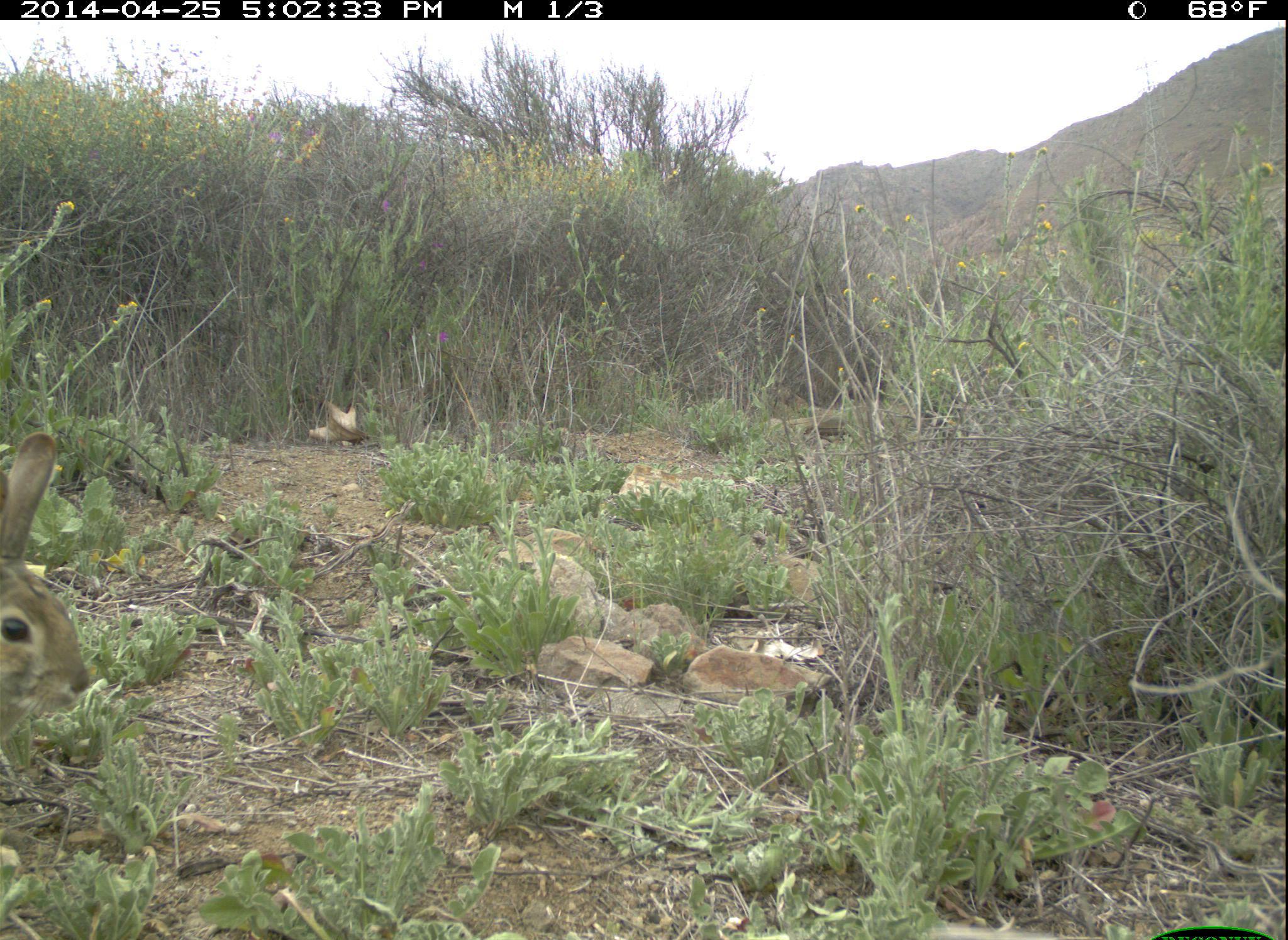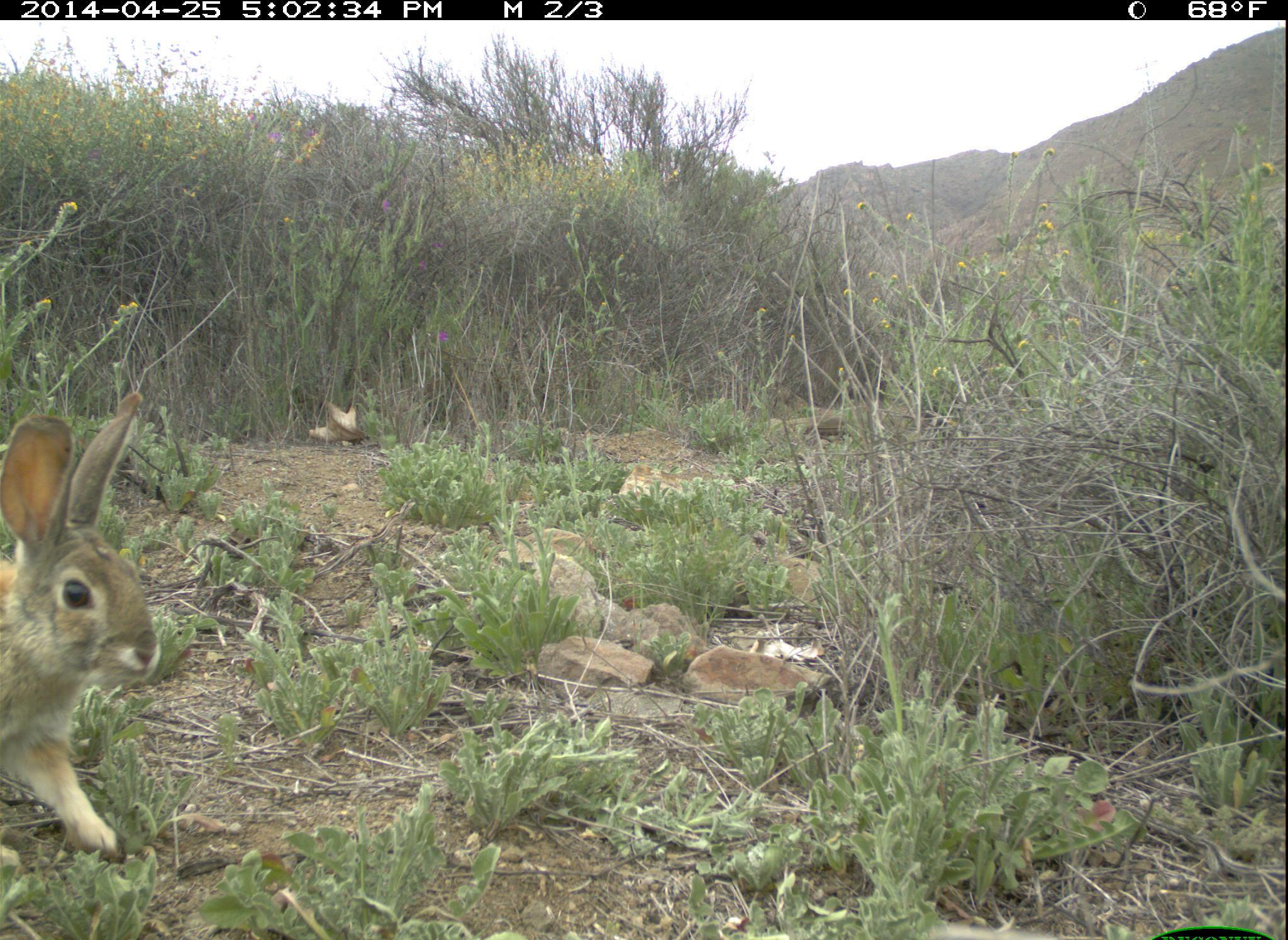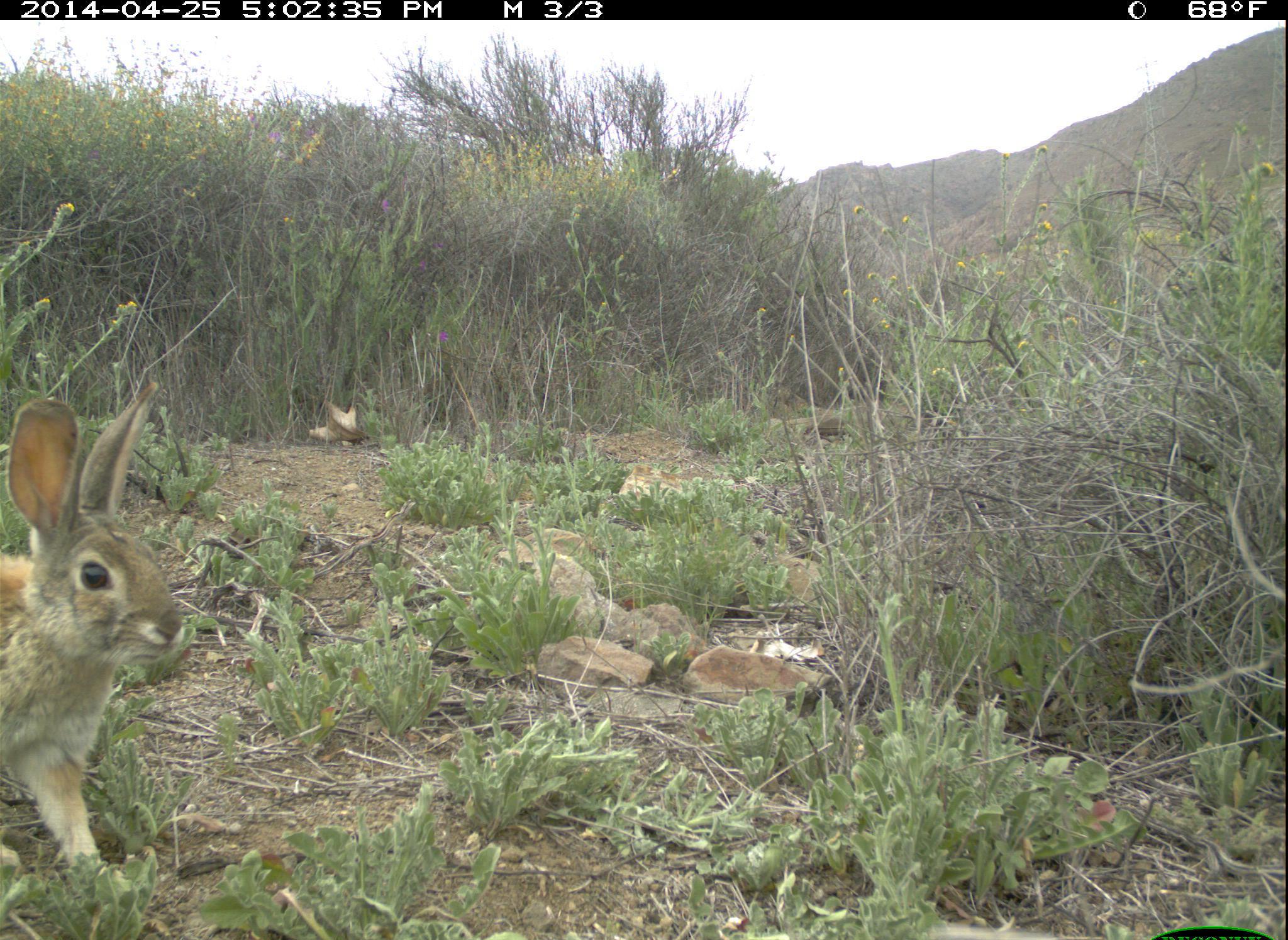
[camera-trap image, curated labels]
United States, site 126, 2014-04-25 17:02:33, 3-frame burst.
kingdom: Animalia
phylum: Chordata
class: Mammalia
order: Lagomorpha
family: Leporidae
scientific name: Leporidae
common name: rabbits and hares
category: rabbit